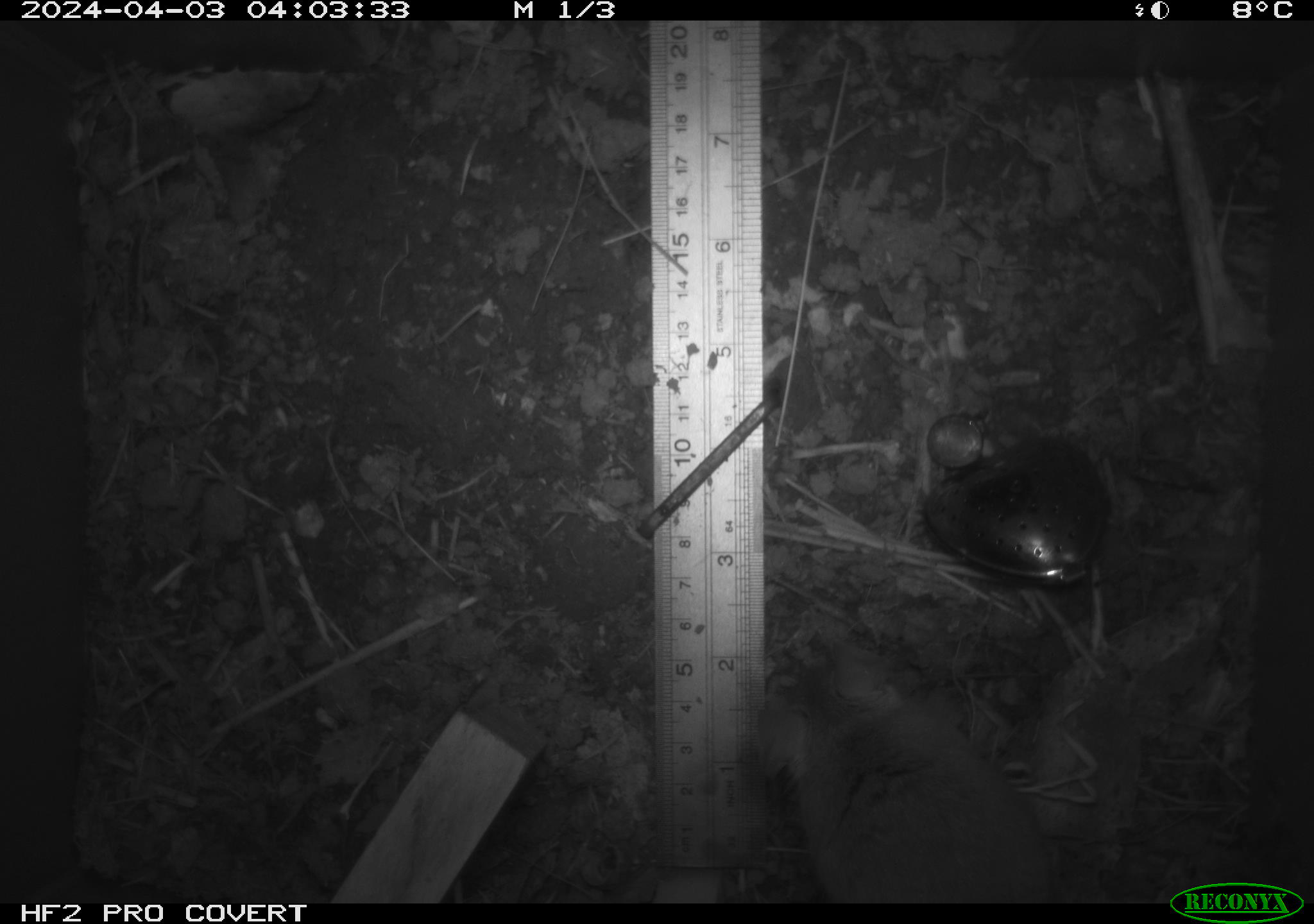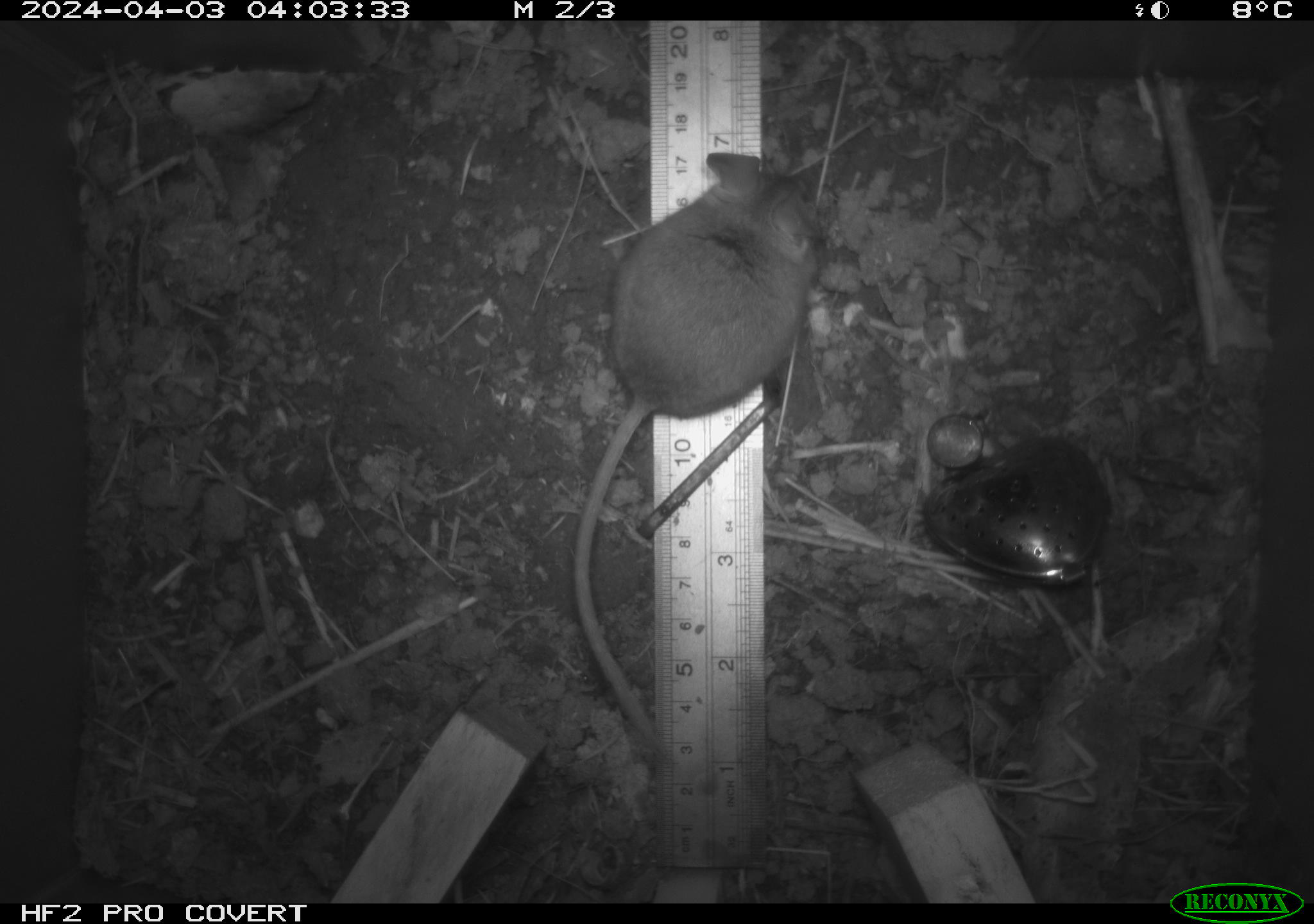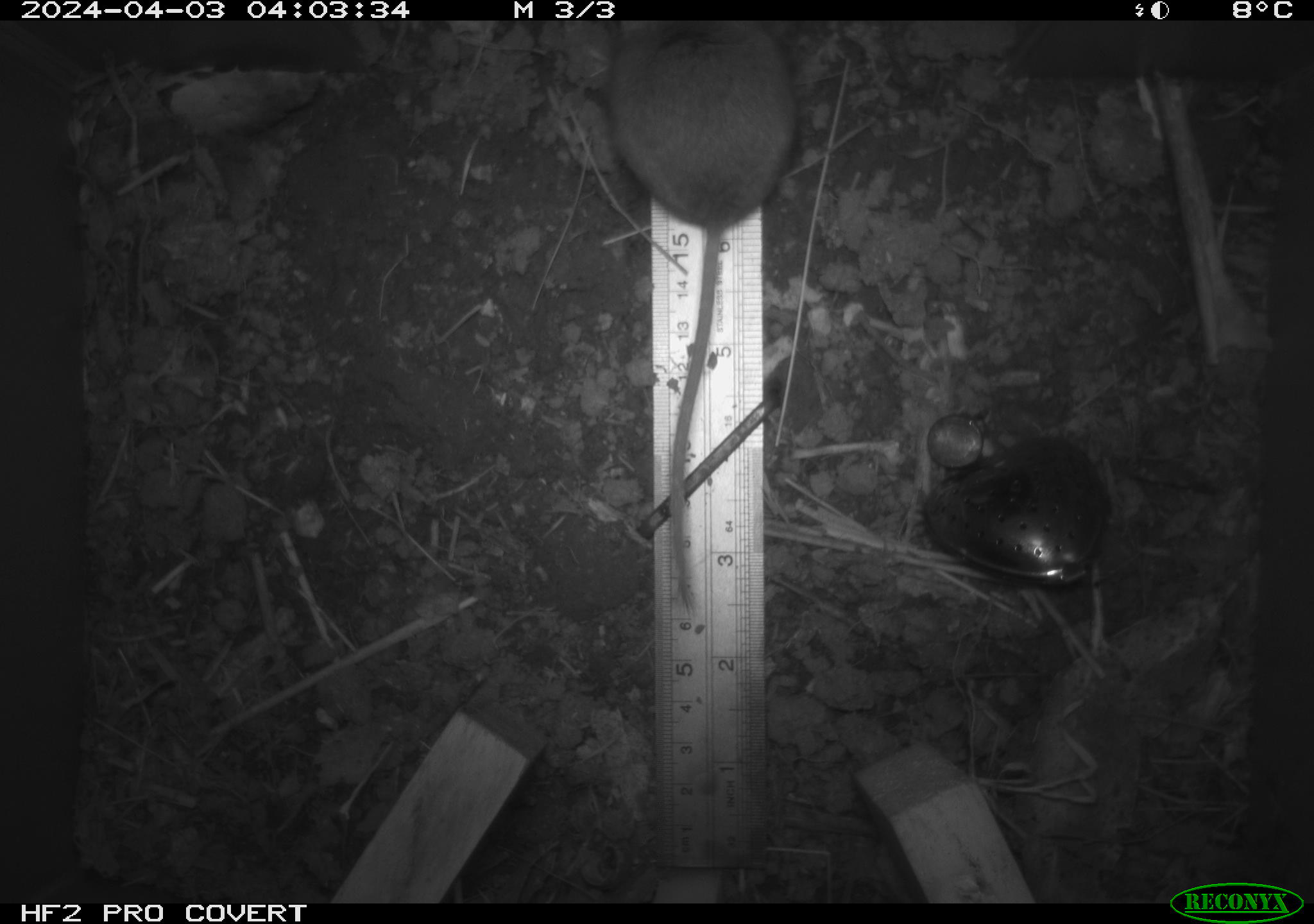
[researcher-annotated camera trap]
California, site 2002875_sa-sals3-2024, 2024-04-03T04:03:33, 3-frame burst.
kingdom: Animalia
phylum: Chordata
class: Mammalia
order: Rodentia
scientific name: Rodentia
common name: mouse species